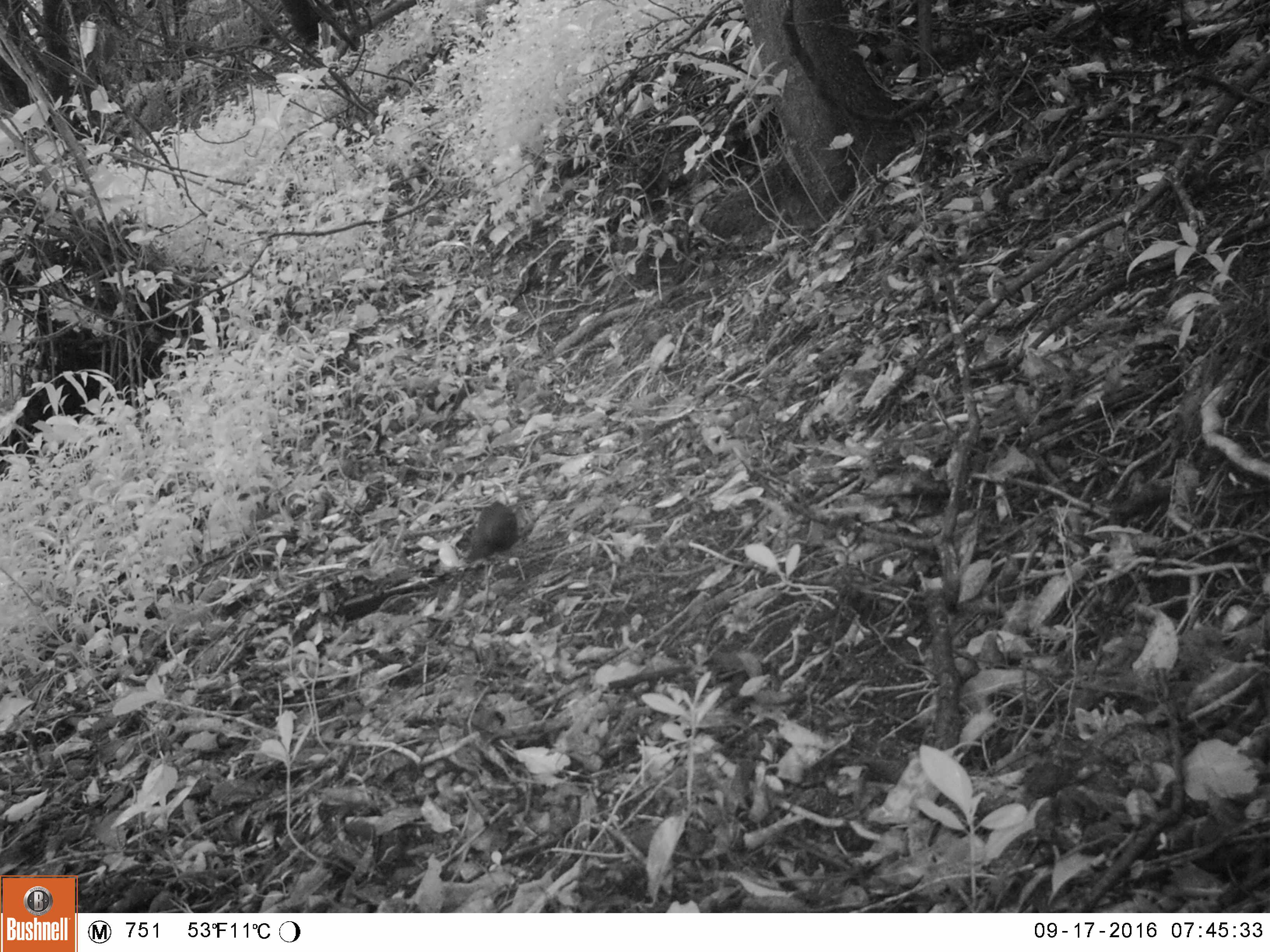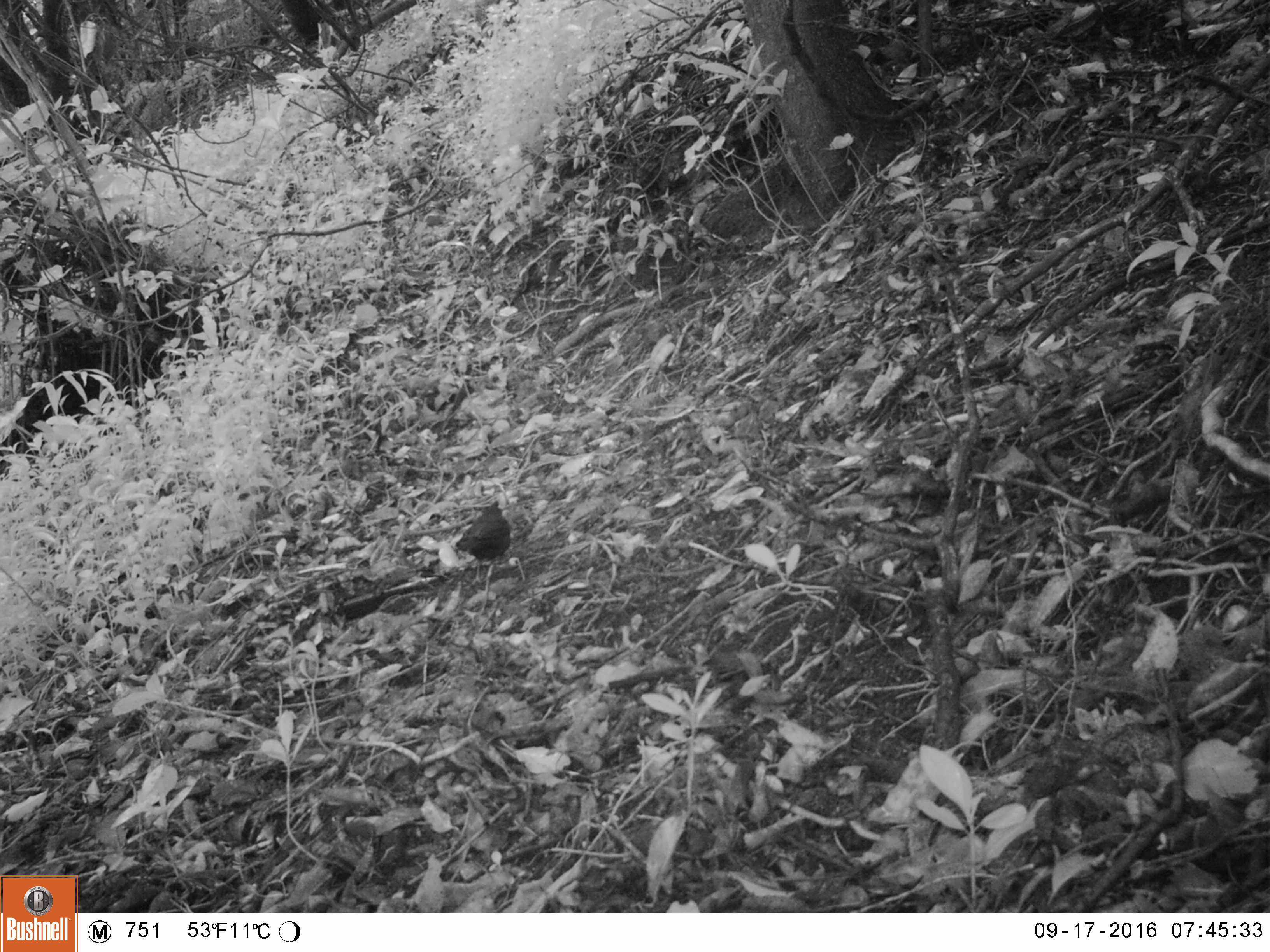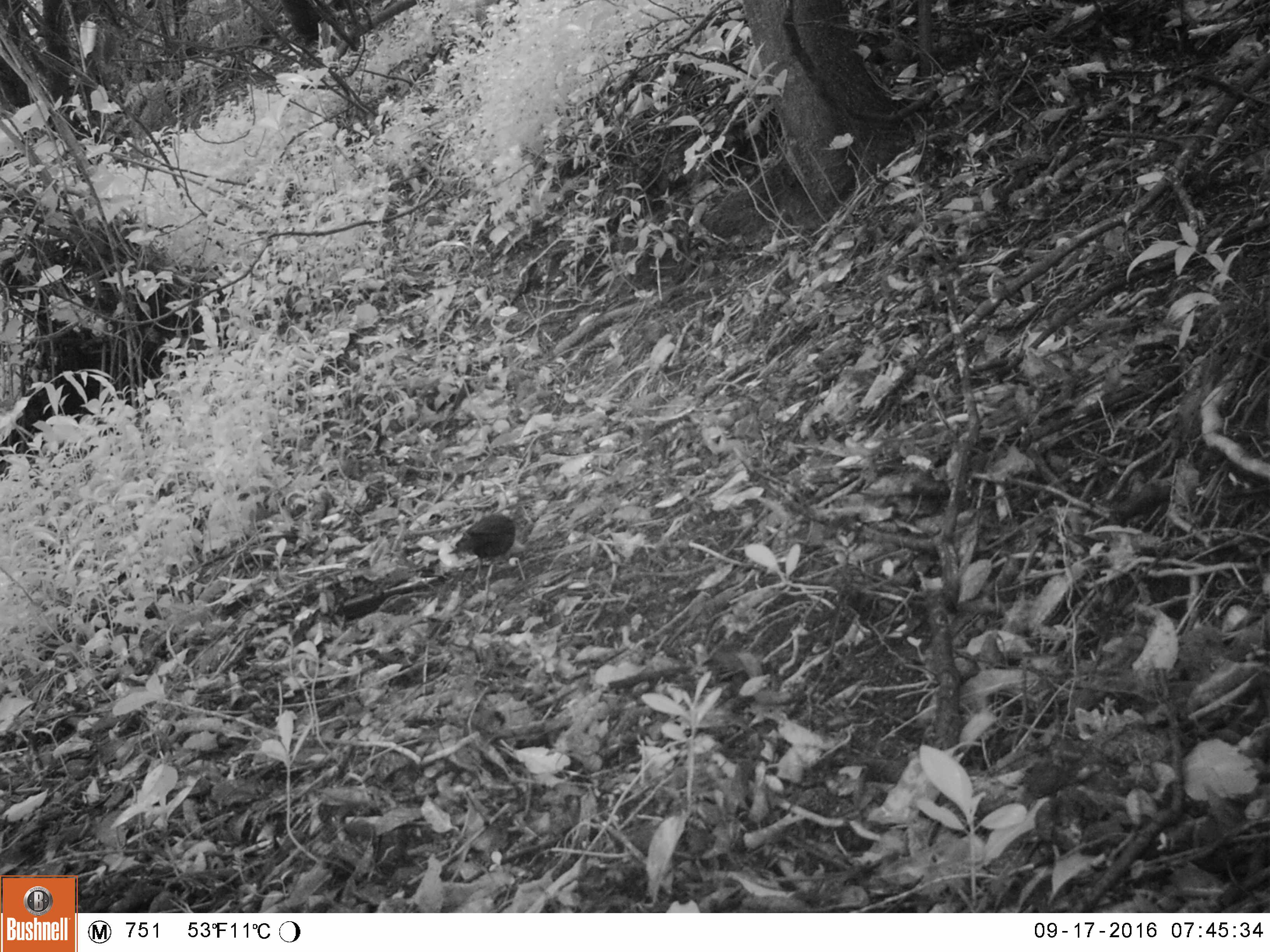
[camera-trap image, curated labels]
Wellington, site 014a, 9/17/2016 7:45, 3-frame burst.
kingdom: Animalia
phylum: Chordata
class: Aves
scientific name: Aves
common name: bird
Bird (Aves).